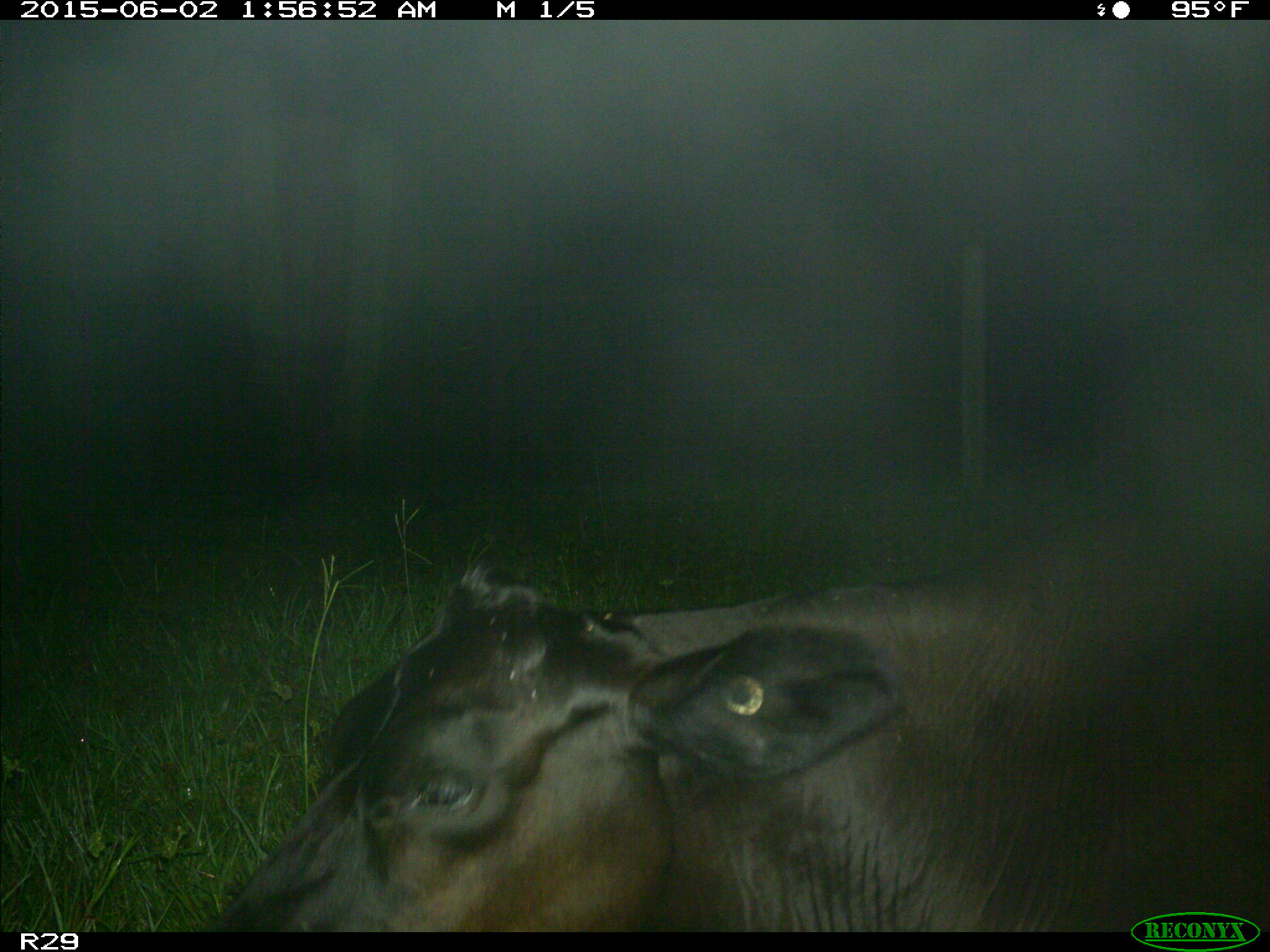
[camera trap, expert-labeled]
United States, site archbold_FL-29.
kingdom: Animalia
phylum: Chordata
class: Mammalia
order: Artiodactyla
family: Bovidae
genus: Bos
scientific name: Bos taurus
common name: domestic cow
Bos taurus (domestic cow).